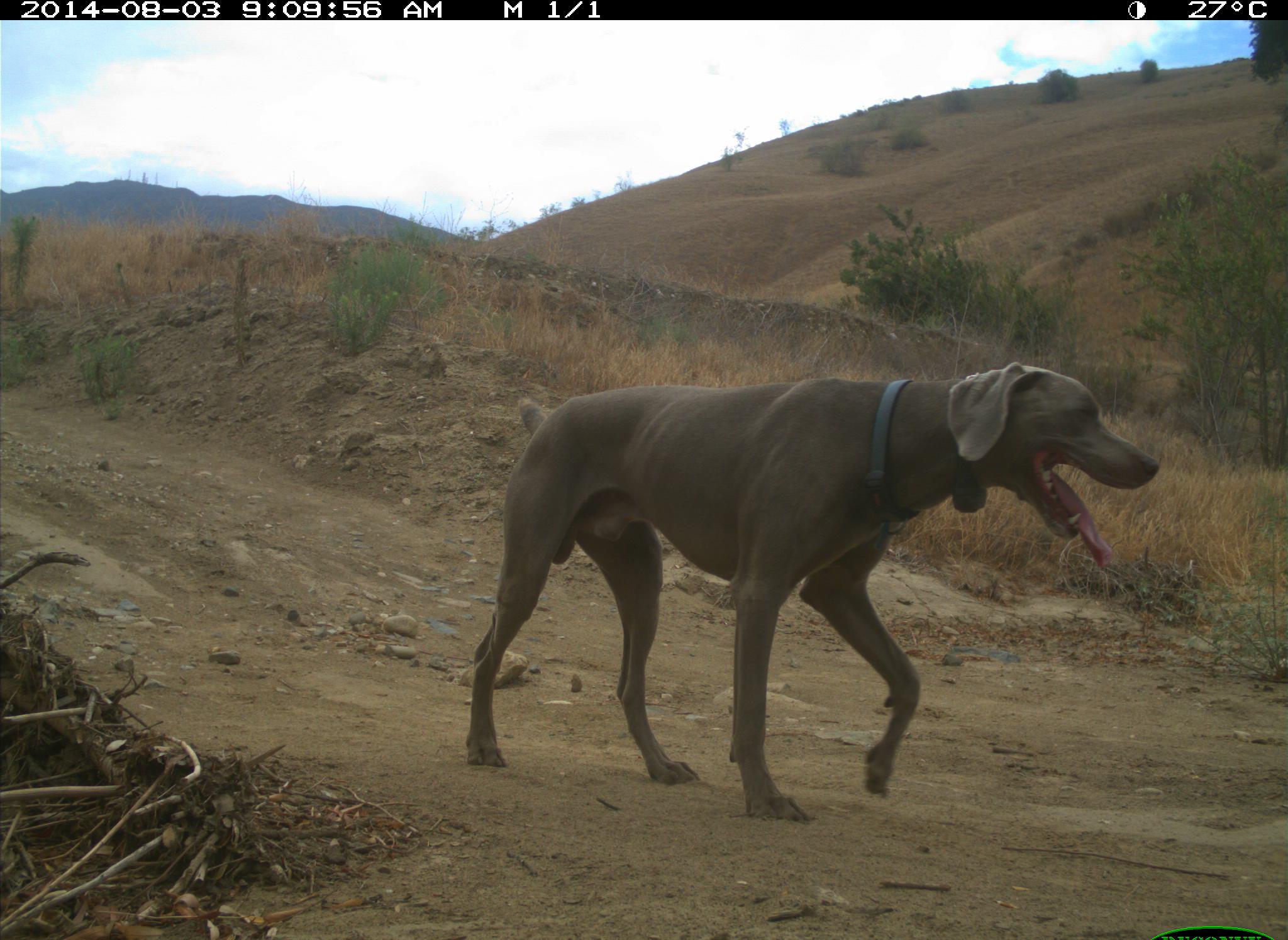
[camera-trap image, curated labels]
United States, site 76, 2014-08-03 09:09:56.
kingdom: Animalia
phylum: Chordata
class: Mammalia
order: Carnivora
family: Canidae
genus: Canis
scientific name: Canis familiaris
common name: domestic dog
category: dog